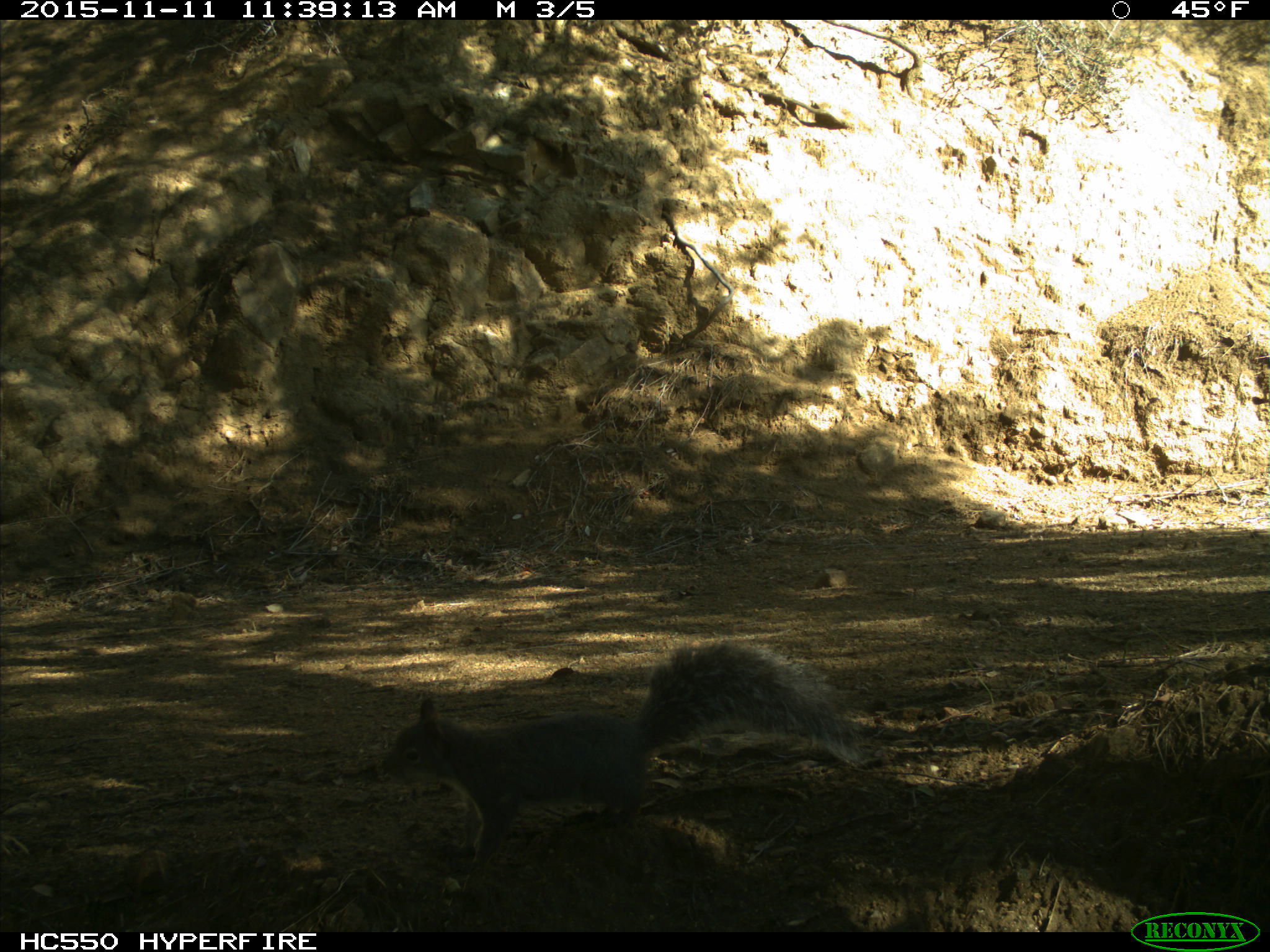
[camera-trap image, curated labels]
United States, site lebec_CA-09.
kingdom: Animalia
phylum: Chordata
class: Mammalia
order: Rodentia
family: Sciuridae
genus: Sciurus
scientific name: Sciurus carolinensis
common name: eastern gray squirrel